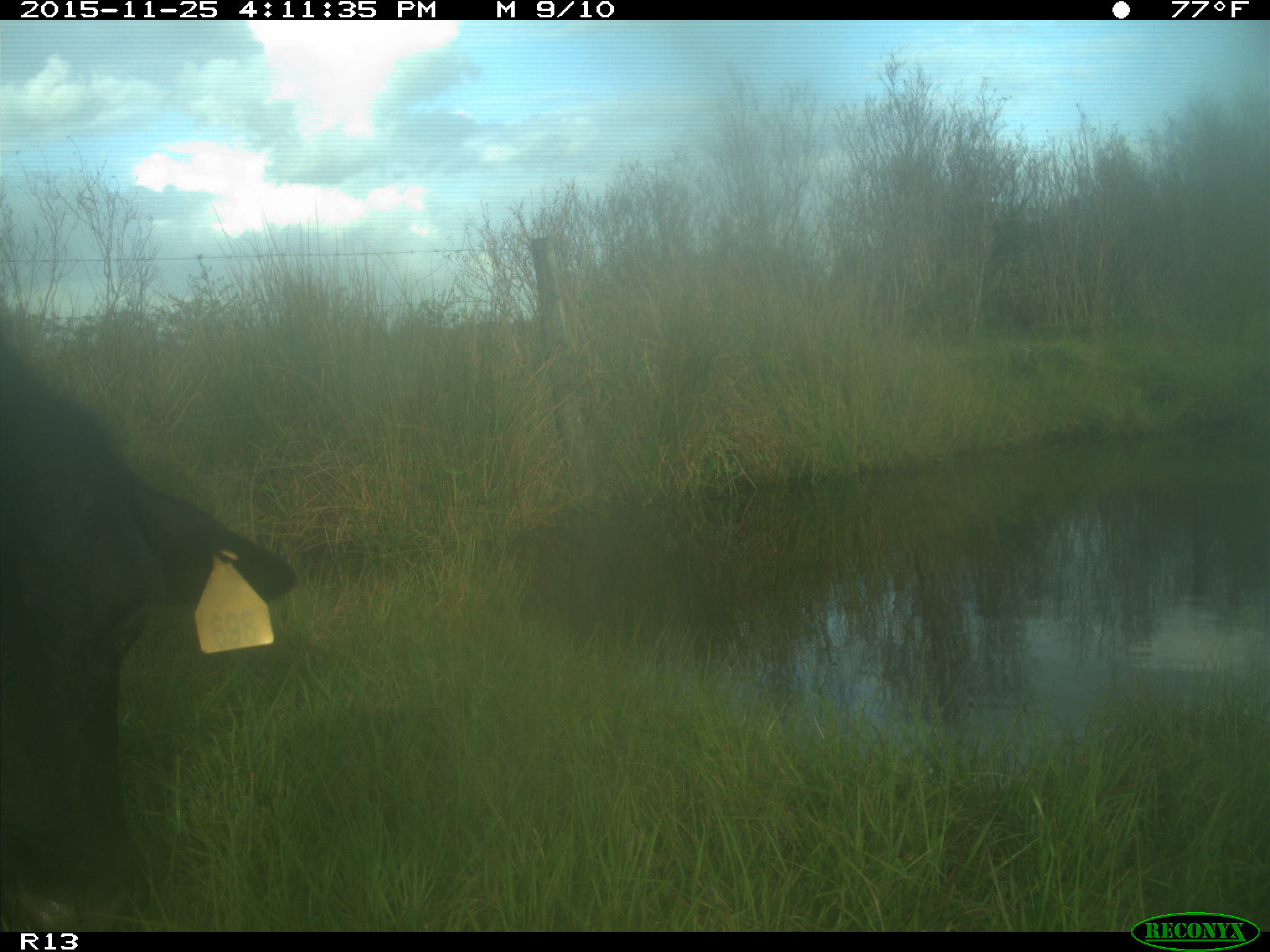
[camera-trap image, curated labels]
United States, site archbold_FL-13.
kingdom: Animalia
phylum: Chordata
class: Mammalia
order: Artiodactyla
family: Bovidae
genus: Bos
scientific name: Bos taurus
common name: domestic cow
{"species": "Bos taurus (domestic cow)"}